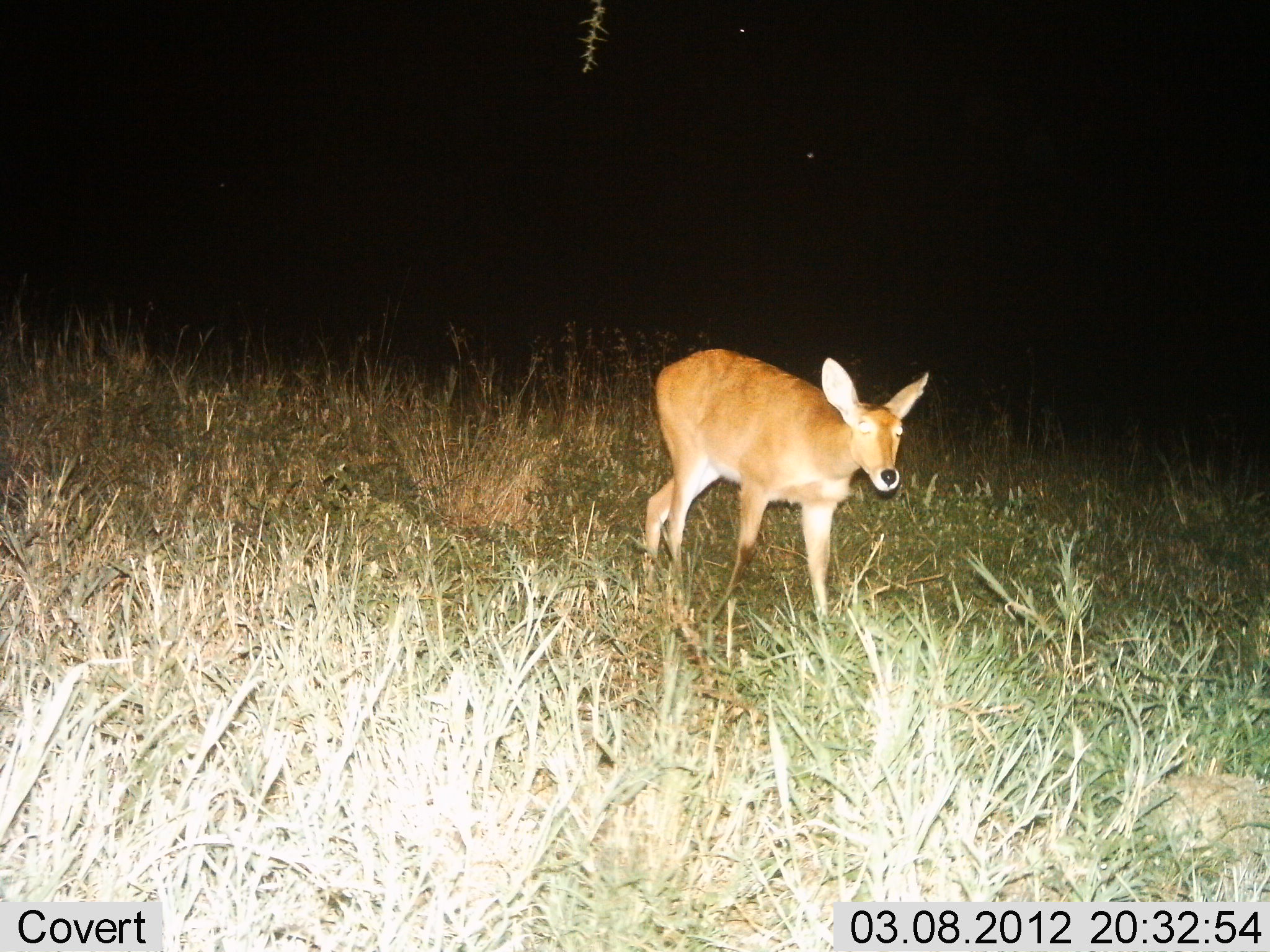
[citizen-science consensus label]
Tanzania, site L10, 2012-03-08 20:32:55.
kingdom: Animalia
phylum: Chordata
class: Mammalia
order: Artiodactyla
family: Bovidae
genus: Redunca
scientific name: Redunca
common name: reedbuck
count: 1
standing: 38%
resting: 0%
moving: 62%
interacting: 0%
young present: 0%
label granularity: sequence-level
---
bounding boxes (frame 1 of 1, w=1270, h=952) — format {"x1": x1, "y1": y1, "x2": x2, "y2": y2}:
animal: {"x1": 642, "y1": 347, "x2": 931, "y2": 636}